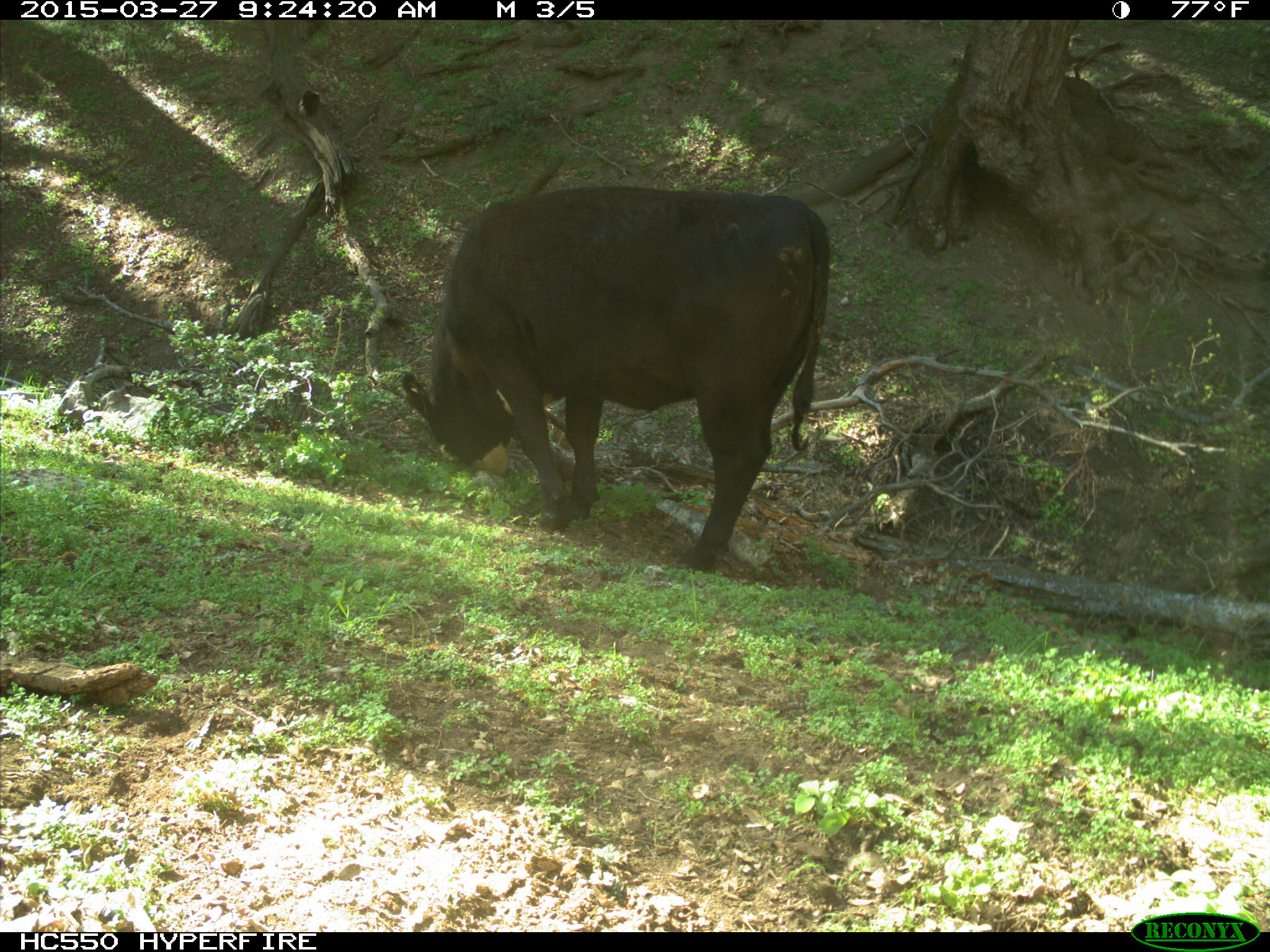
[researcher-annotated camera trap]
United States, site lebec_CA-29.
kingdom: Animalia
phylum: Chordata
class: Mammalia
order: Artiodactyla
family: Bovidae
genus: Bos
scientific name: Bos taurus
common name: domestic cow